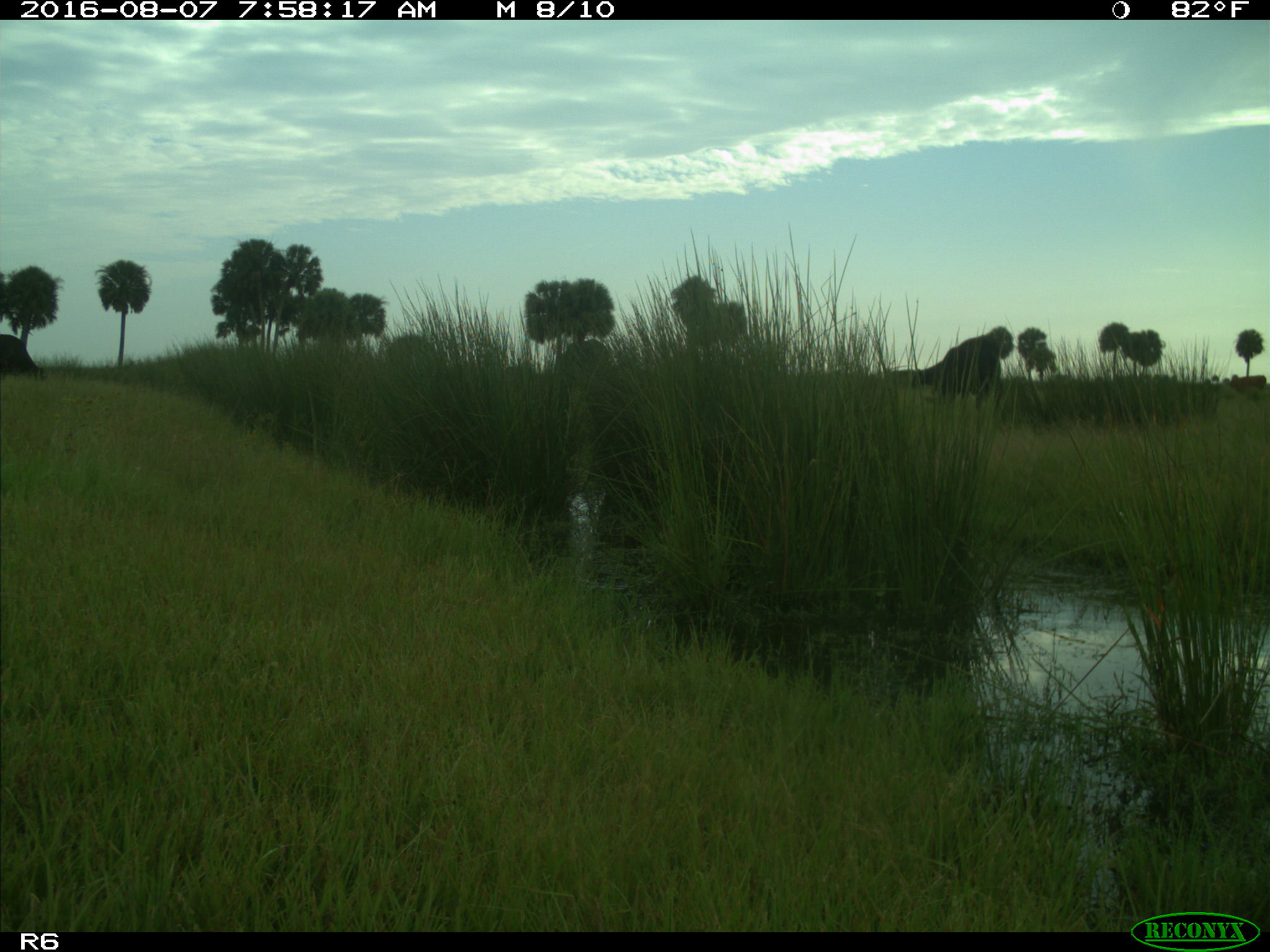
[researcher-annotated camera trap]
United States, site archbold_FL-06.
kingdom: Animalia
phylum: Chordata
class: Mammalia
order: Artiodactyla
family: Bovidae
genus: Bos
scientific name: Bos taurus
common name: domestic cow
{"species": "Bos taurus (domestic cow)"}